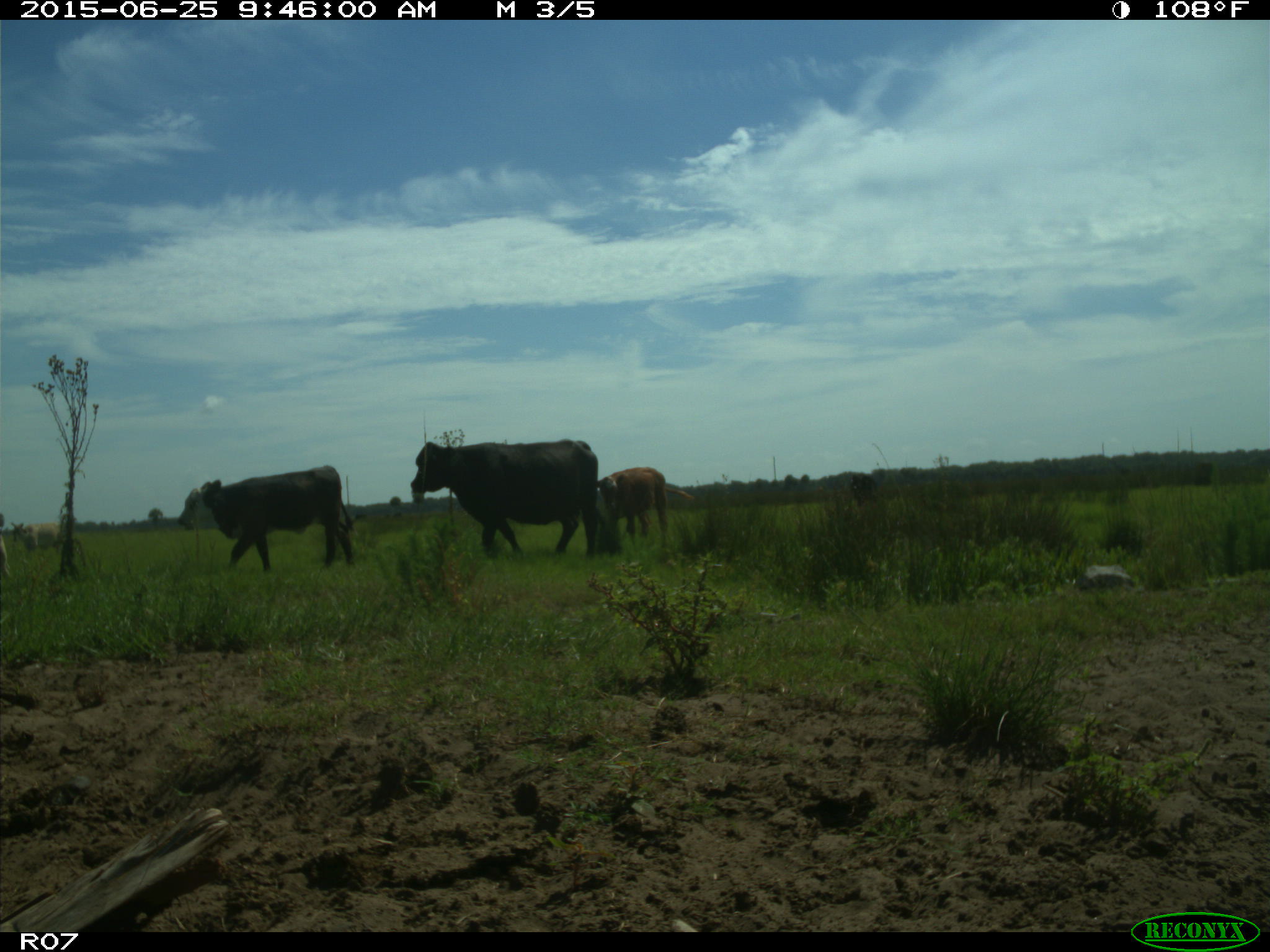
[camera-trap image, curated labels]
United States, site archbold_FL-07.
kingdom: Animalia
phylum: Chordata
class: Mammalia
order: Artiodactyla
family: Bovidae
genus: Bos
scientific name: Bos taurus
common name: domestic cow